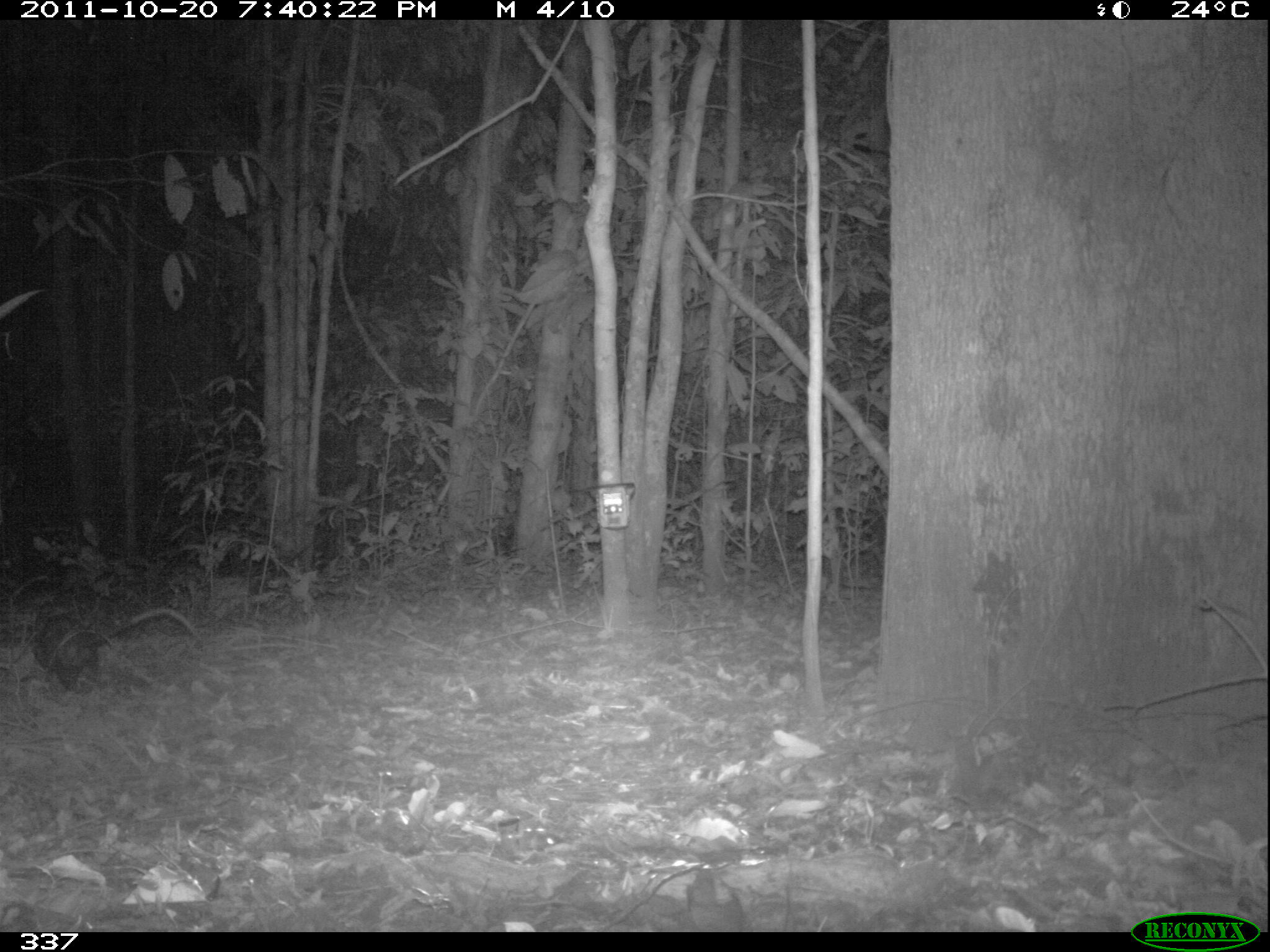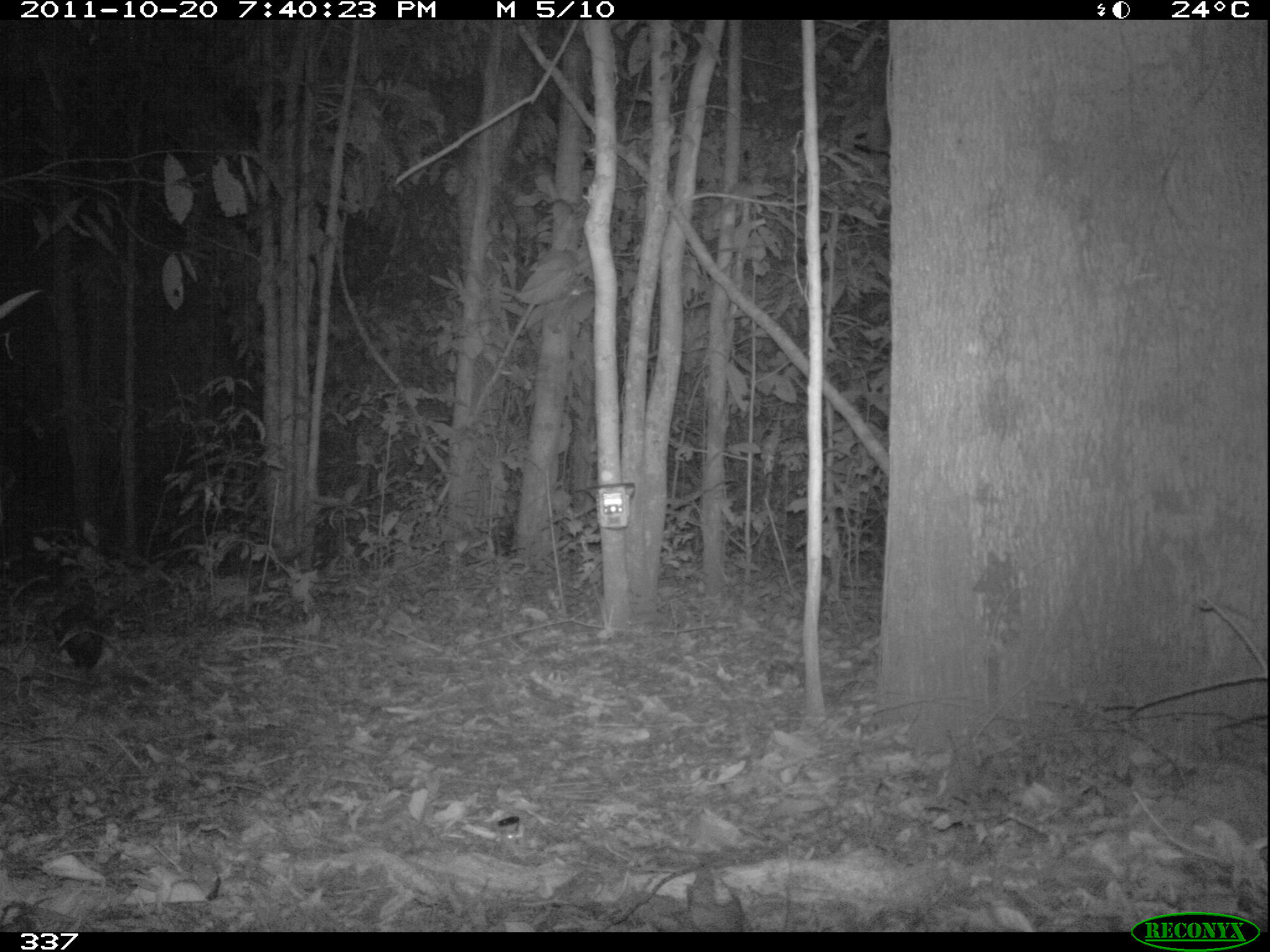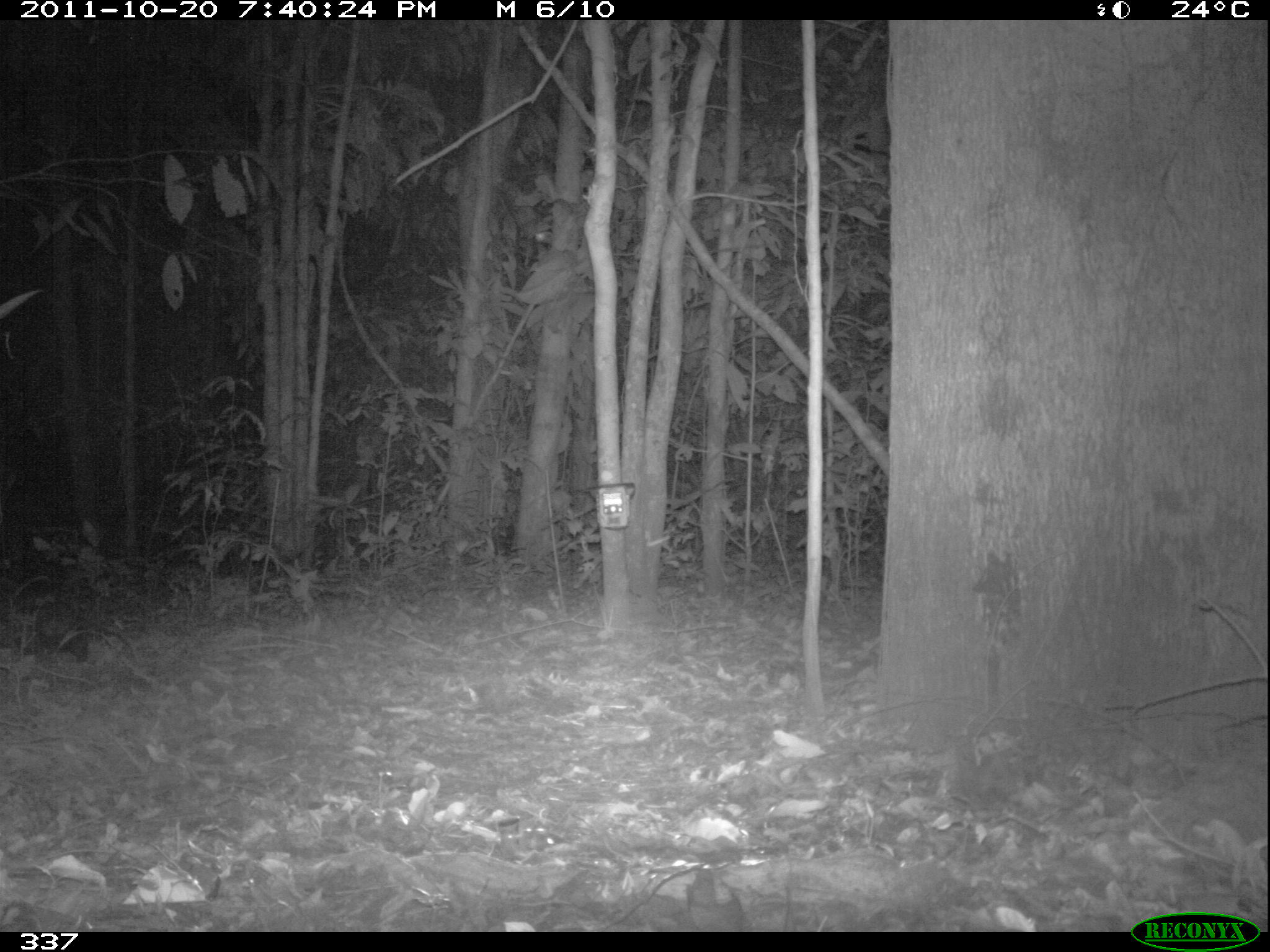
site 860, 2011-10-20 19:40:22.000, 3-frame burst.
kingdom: Animalia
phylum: Chordata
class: Mammalia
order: Didelphimorphia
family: Didelphidae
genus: Didelphis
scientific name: Didelphis marsupialis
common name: southern opossum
Didelphis marsupialis (southern opossum).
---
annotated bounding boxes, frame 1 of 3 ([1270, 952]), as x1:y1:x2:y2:
didelphis marsupialis: 30:608:203:692